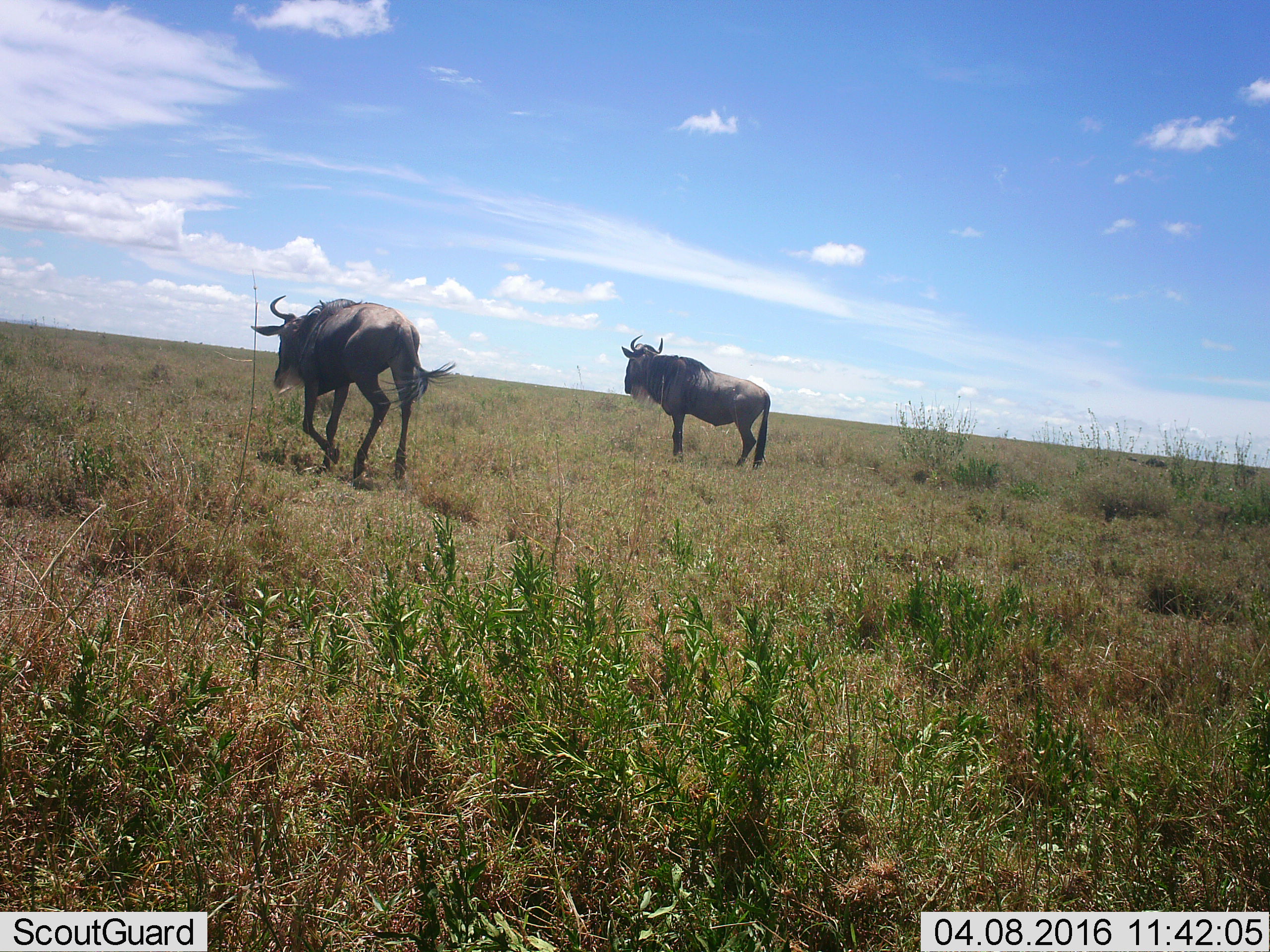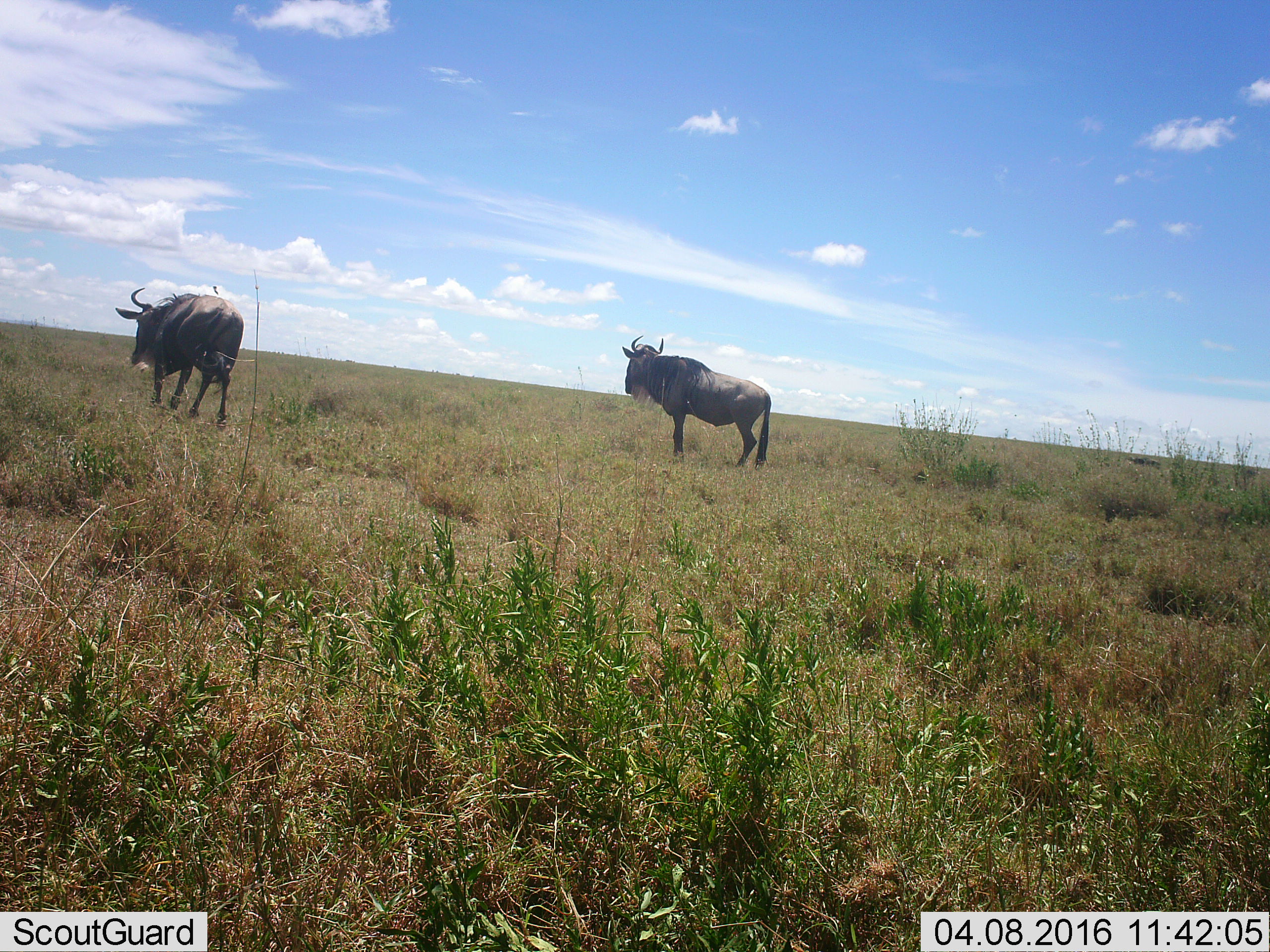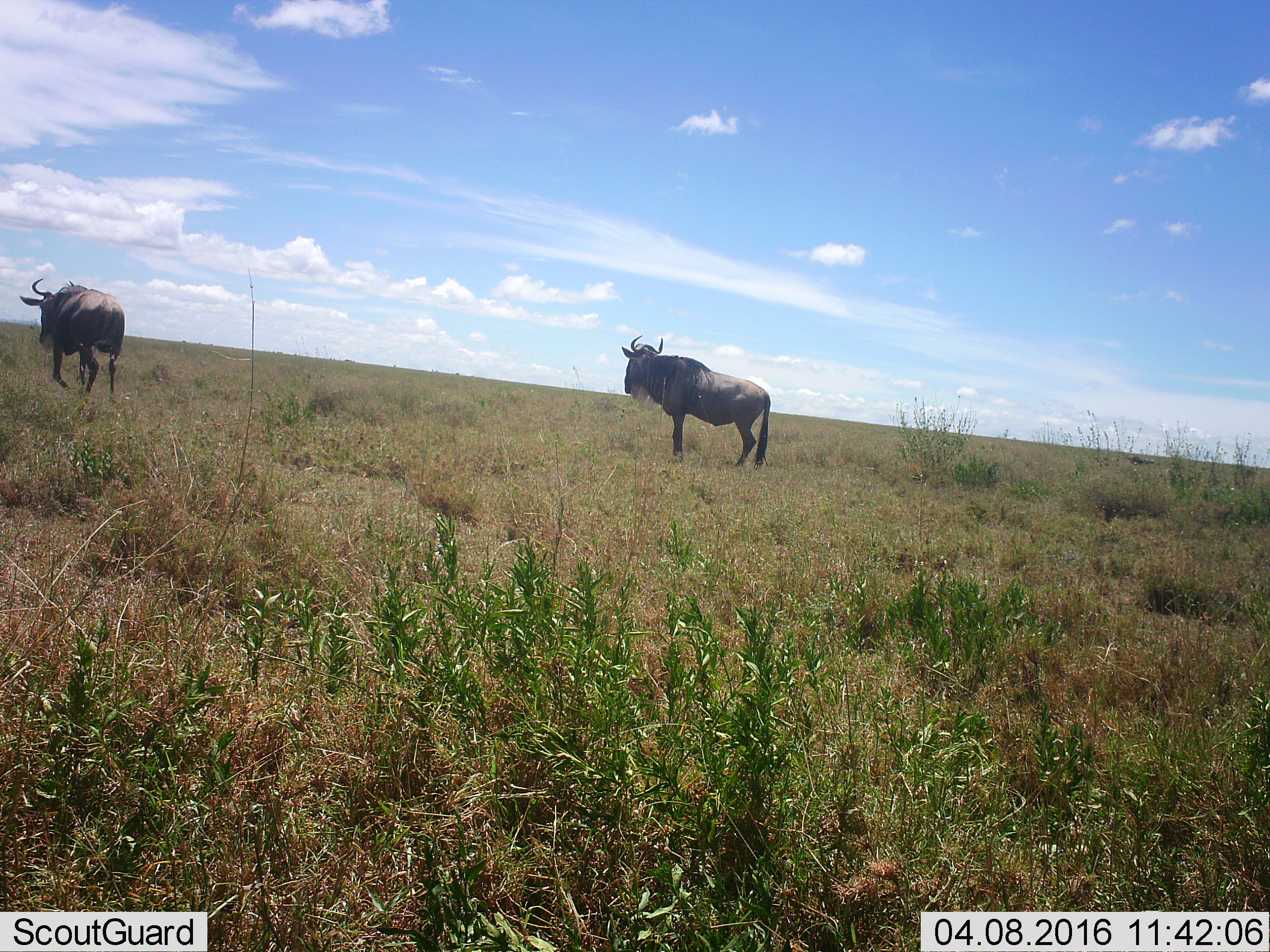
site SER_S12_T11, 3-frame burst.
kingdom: Animalia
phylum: Chordata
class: Mammalia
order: Artiodactyla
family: Bovidae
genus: Connochaetes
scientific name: Connochaetes taurinus taurinus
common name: blue wildebeest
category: wildebeestblue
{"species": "wildebeestblue (blue wildebeest) (Connochaetes taurinus taurinus)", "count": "3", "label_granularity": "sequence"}